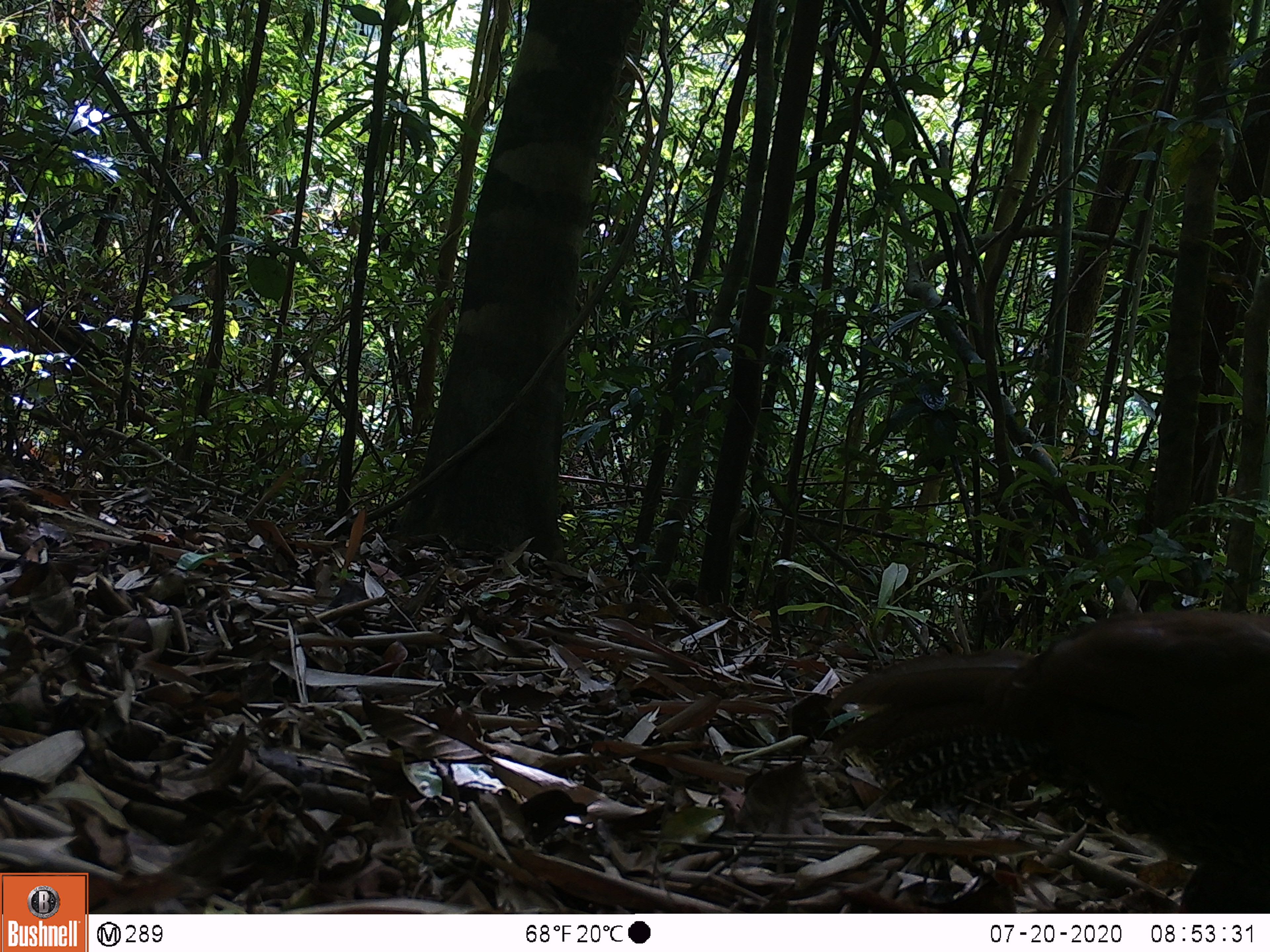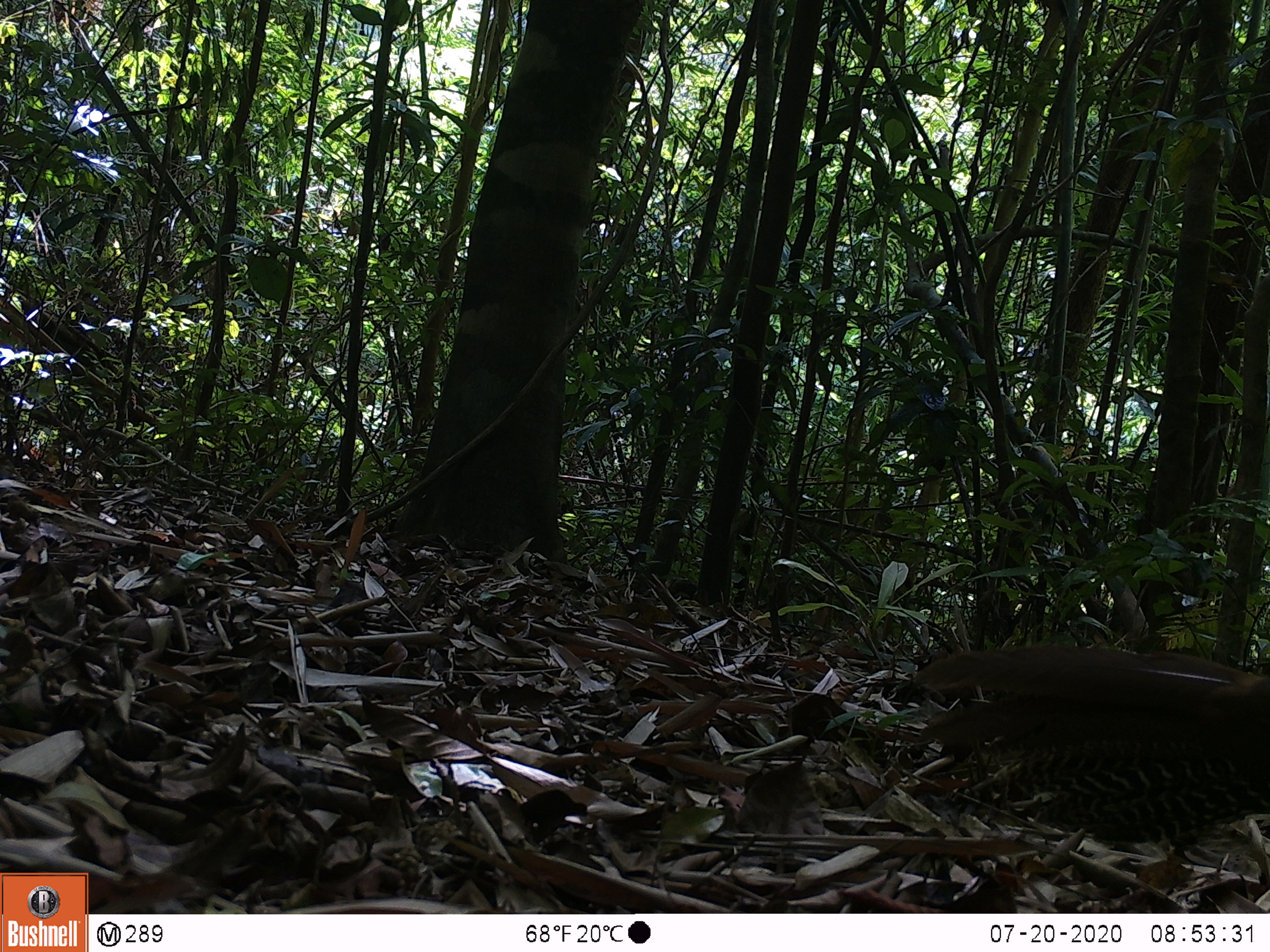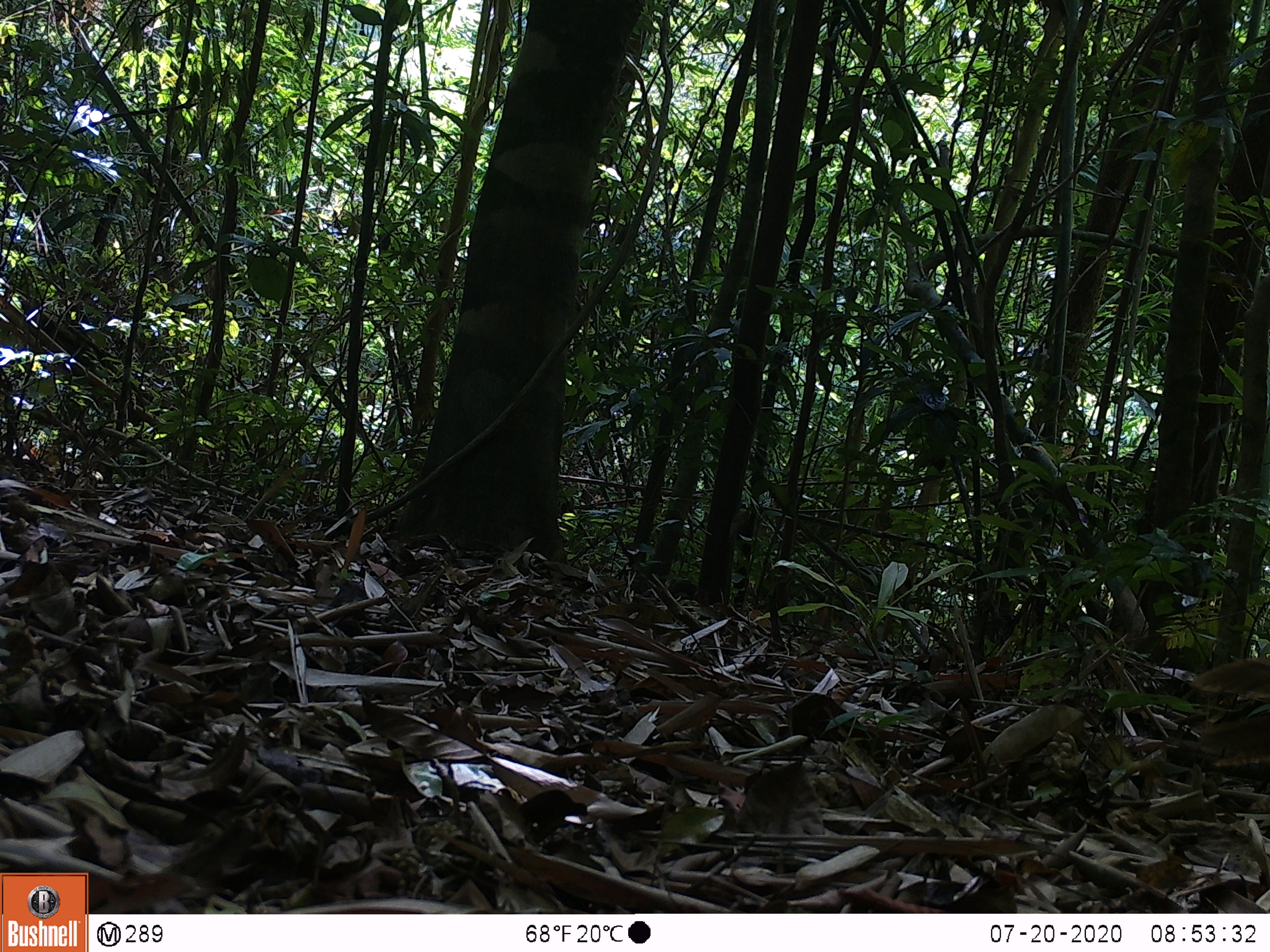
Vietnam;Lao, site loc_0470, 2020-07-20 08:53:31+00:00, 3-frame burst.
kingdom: Animalia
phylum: Chordata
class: Aves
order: Galliformes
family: Phasianidae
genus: Lophura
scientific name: Lophura nycthemera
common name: silver pheasant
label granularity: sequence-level